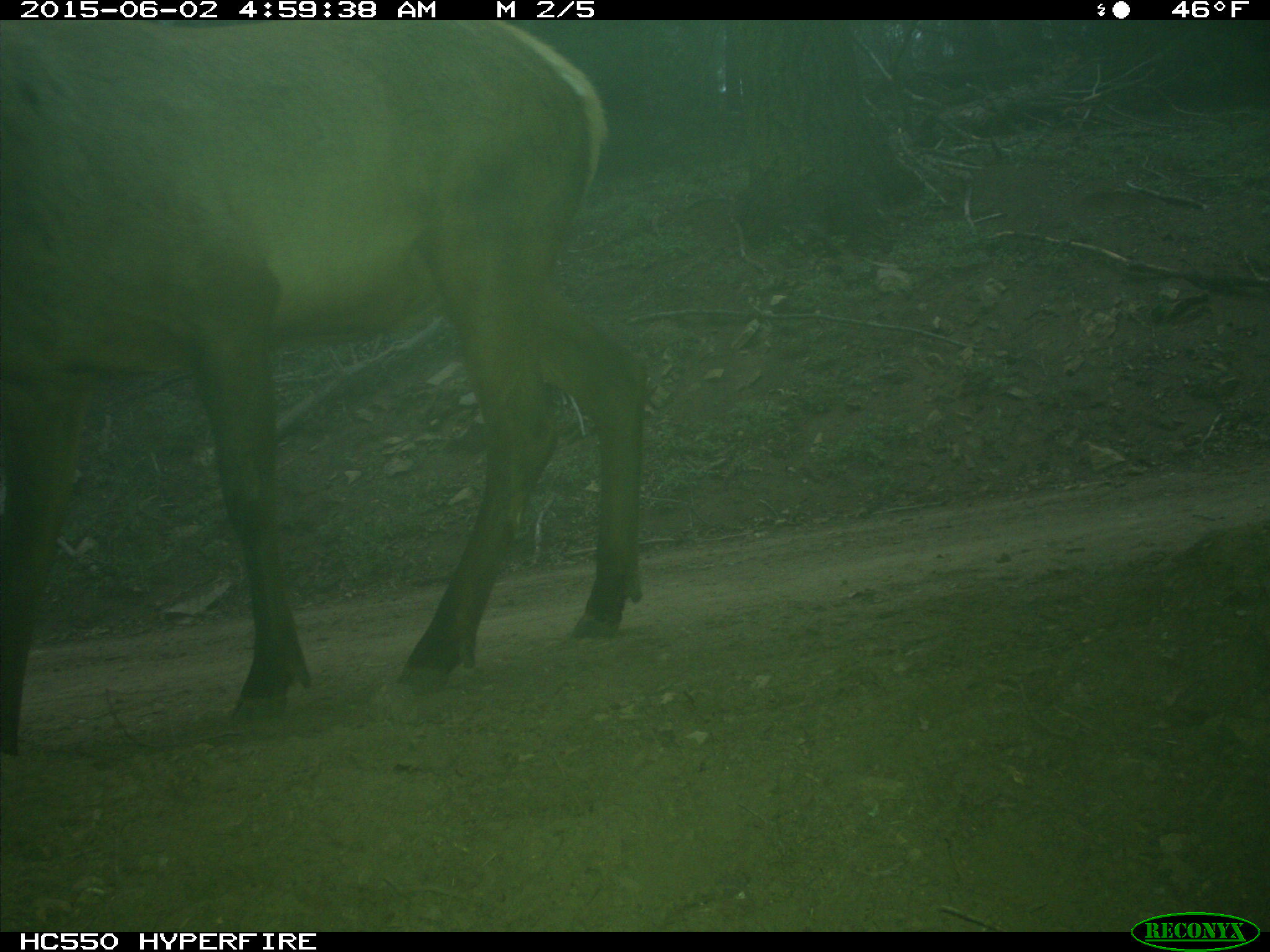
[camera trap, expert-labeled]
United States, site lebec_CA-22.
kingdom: Animalia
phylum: Chordata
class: Mammalia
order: Artiodactyla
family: Cervidae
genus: Cervus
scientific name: Cervus canadensis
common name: elk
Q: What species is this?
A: Cervus canadensis (elk).